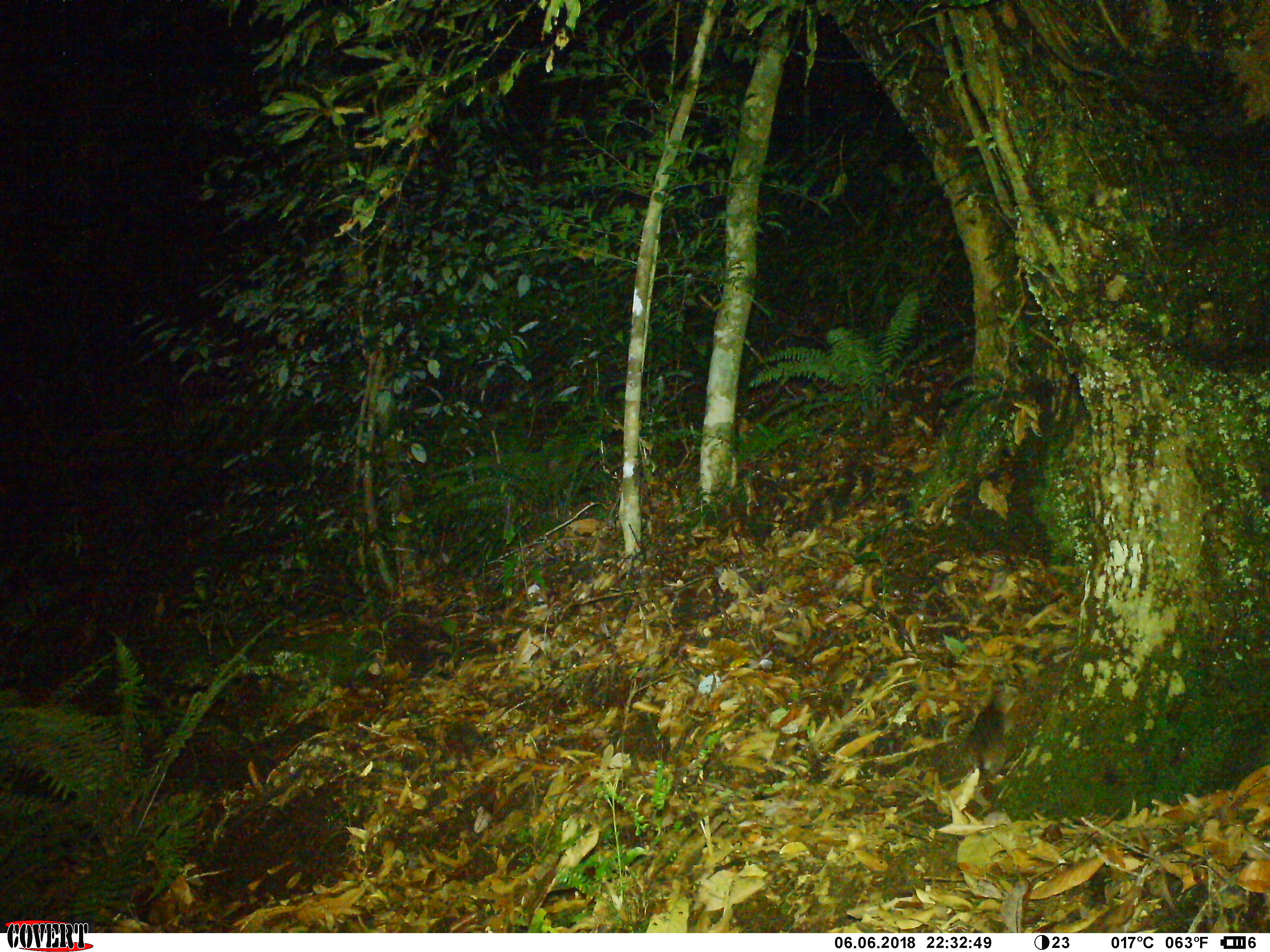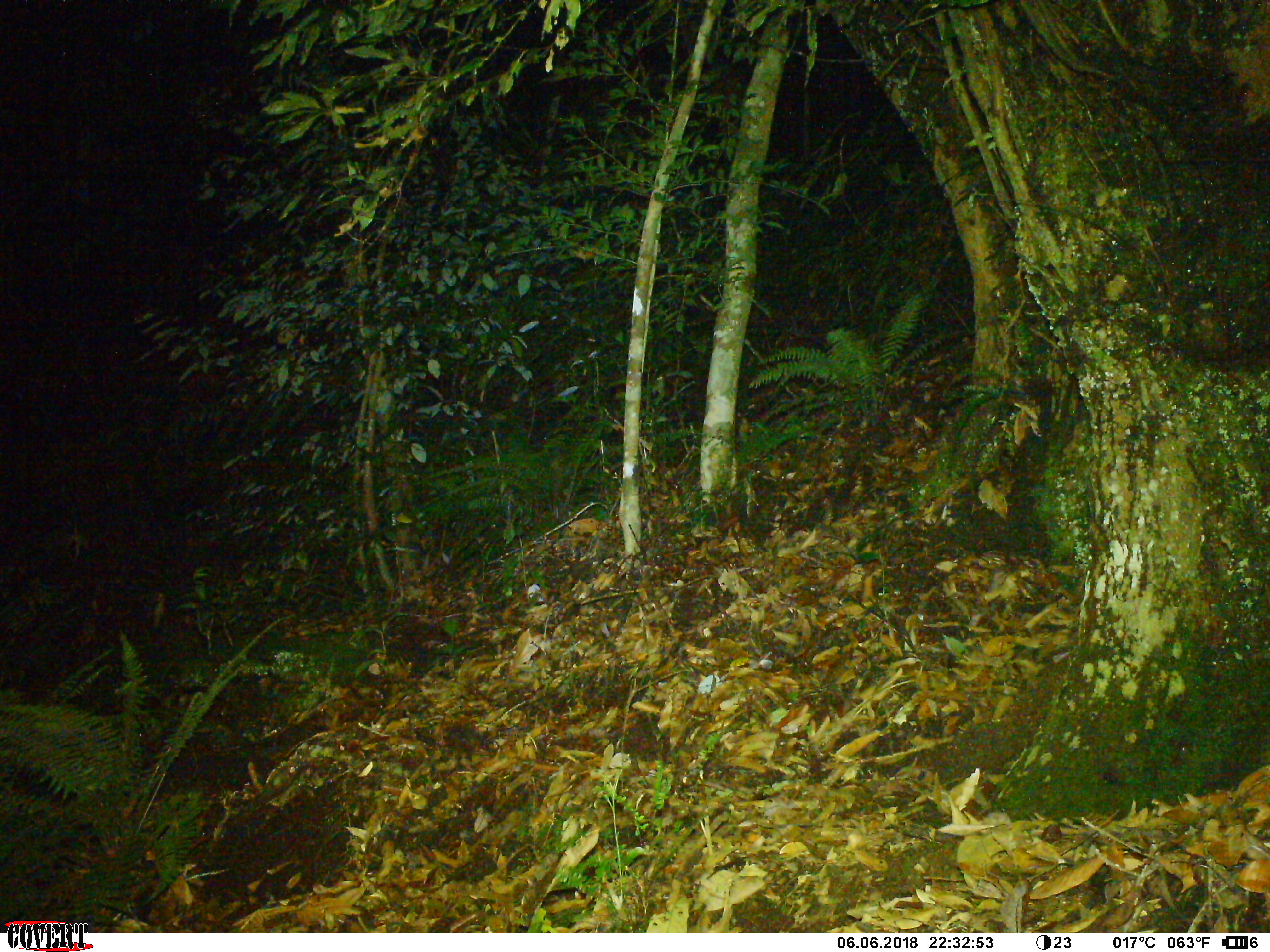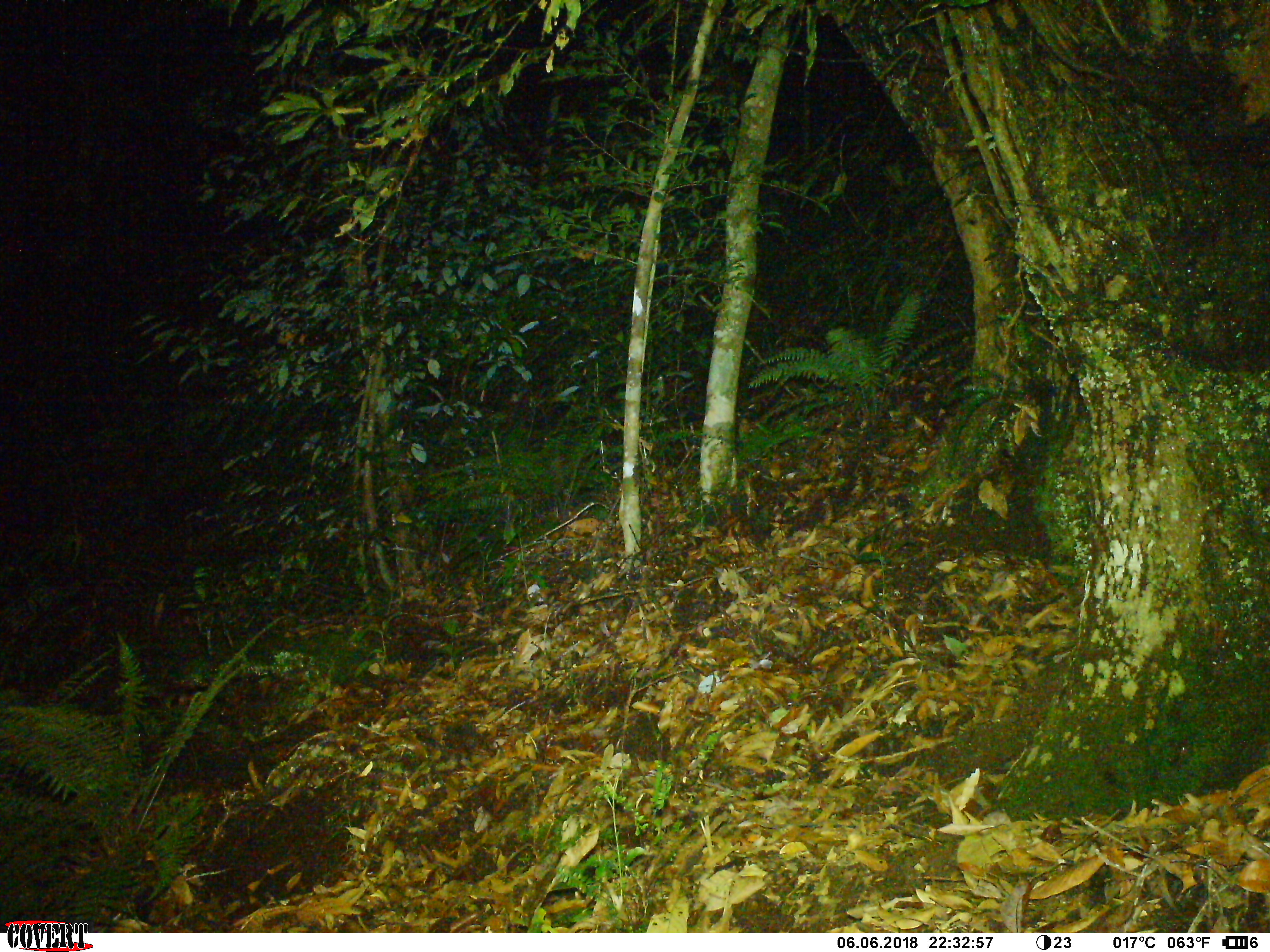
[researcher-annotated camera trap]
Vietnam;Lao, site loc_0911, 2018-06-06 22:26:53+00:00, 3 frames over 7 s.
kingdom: Animalia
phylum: Chordata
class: Mammalia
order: Rodentia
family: Muridae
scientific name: Muridae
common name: old-world mice and rats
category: unidentified murid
Unidentified murid (old-world mice and rats) (Muridae). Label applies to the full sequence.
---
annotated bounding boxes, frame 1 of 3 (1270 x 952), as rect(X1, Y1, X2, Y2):
unidentified murid: rect(958, 697, 1018, 781)